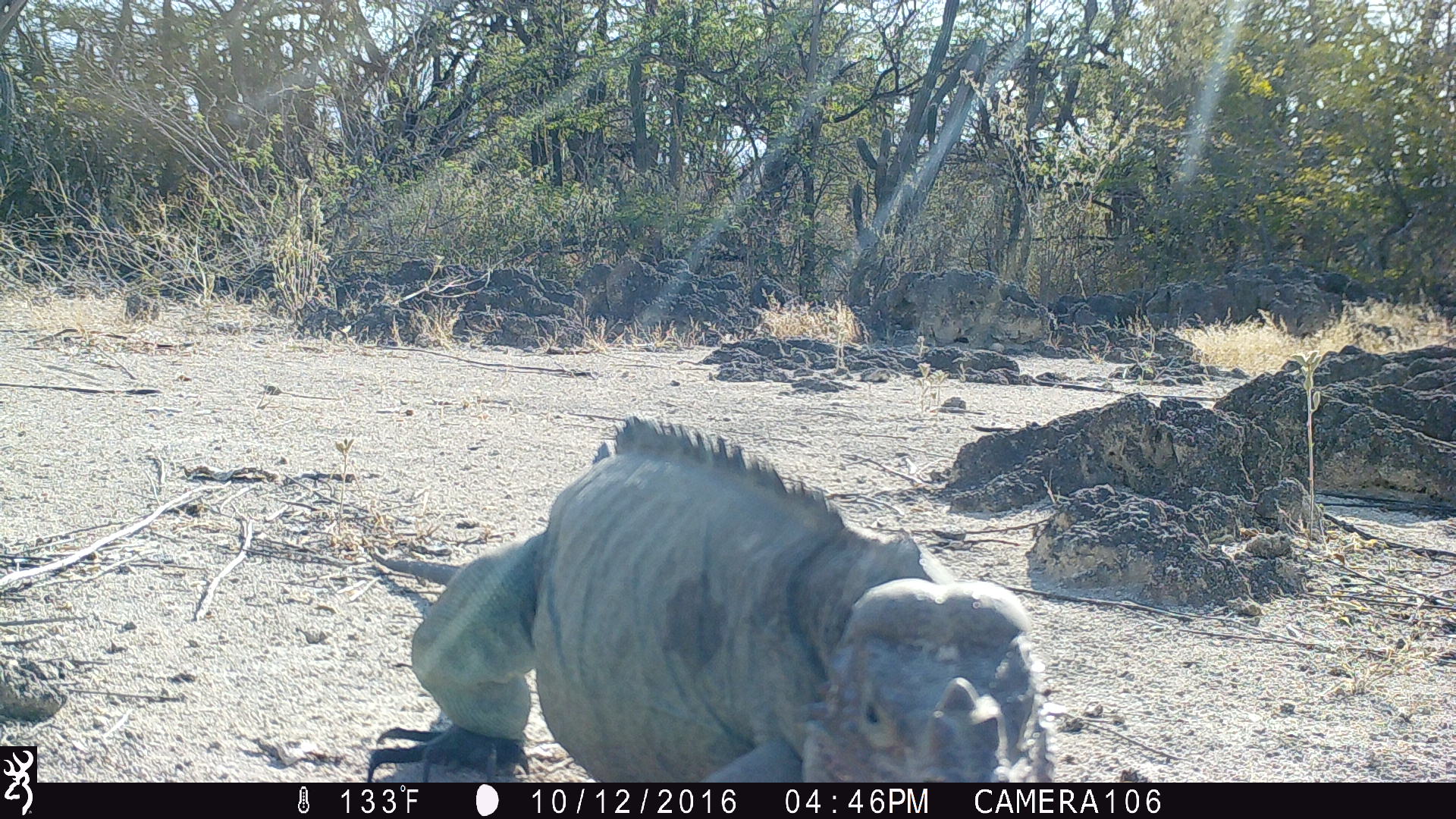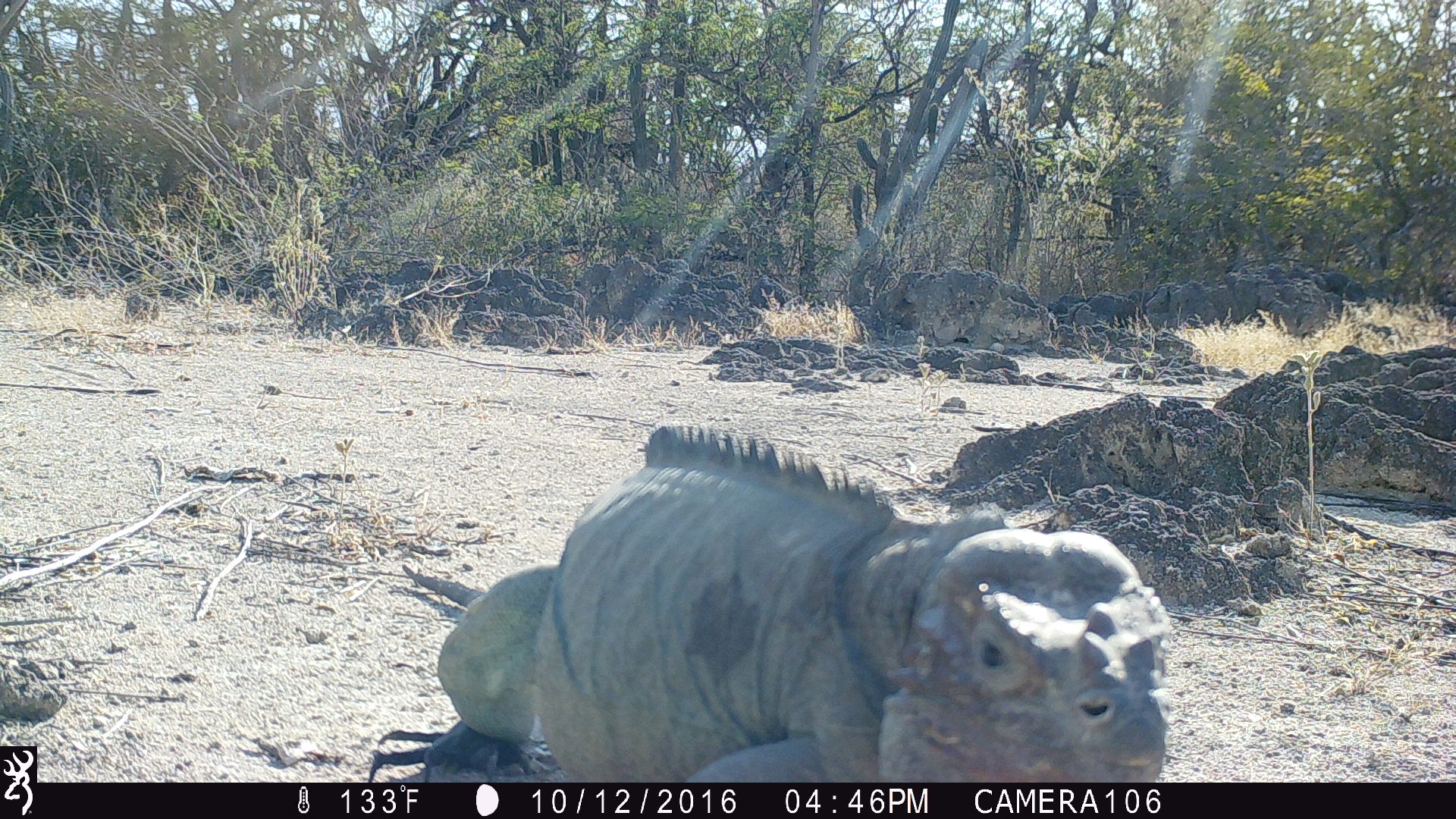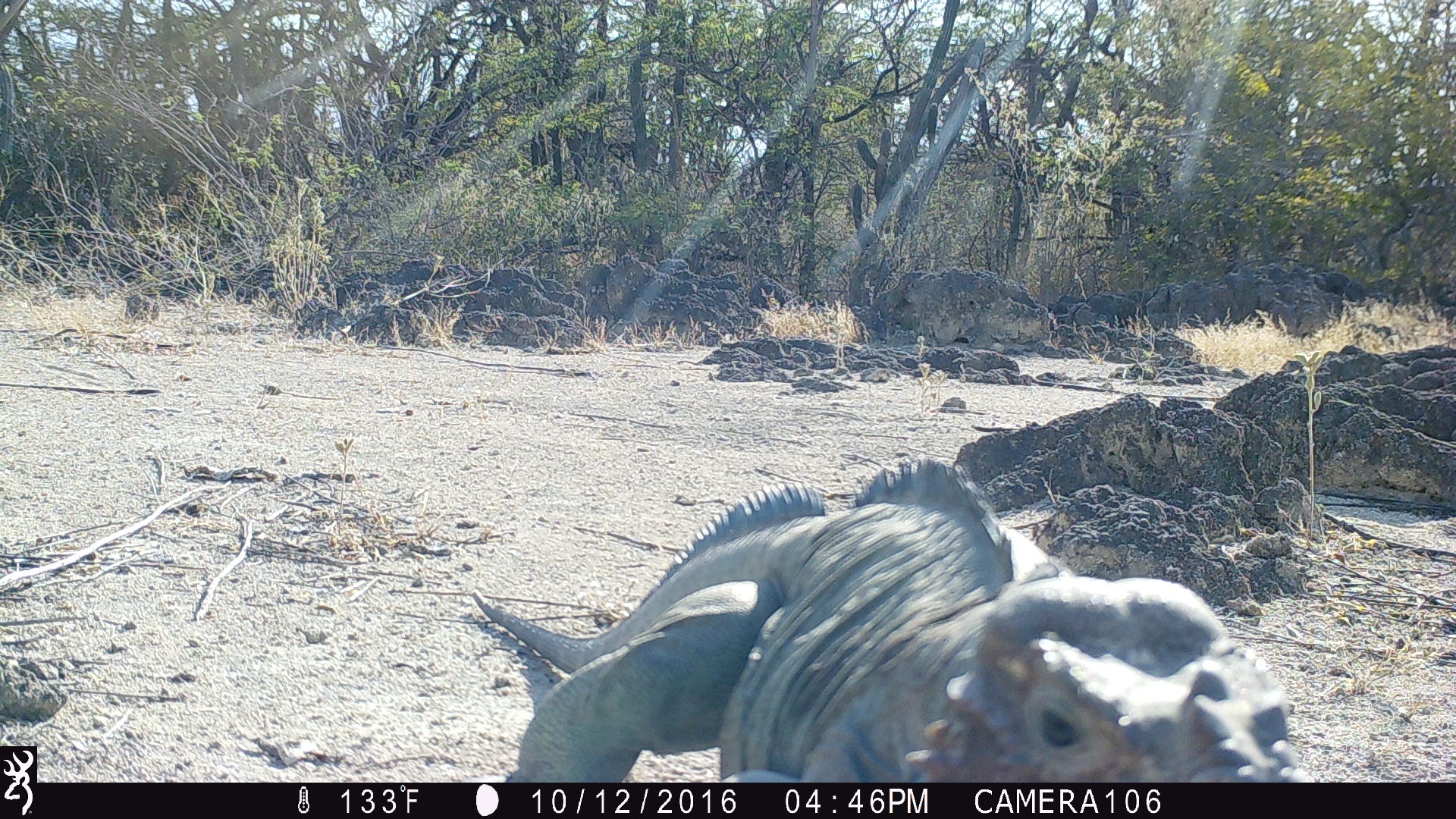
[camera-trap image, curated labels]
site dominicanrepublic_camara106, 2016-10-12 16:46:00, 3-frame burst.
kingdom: Animalia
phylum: Chordata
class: Reptilia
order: Squamata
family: Iguanidae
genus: Iguana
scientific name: Iguana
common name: typical iguanas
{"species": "Iguana (typical iguanas)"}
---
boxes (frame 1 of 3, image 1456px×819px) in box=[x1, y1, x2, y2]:
iguana: box=[383, 426, 1055, 781]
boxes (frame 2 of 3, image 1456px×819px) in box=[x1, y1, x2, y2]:
iguana: box=[434, 435, 1176, 780]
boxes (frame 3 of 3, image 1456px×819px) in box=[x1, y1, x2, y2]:
iguana: box=[481, 457, 1302, 784]